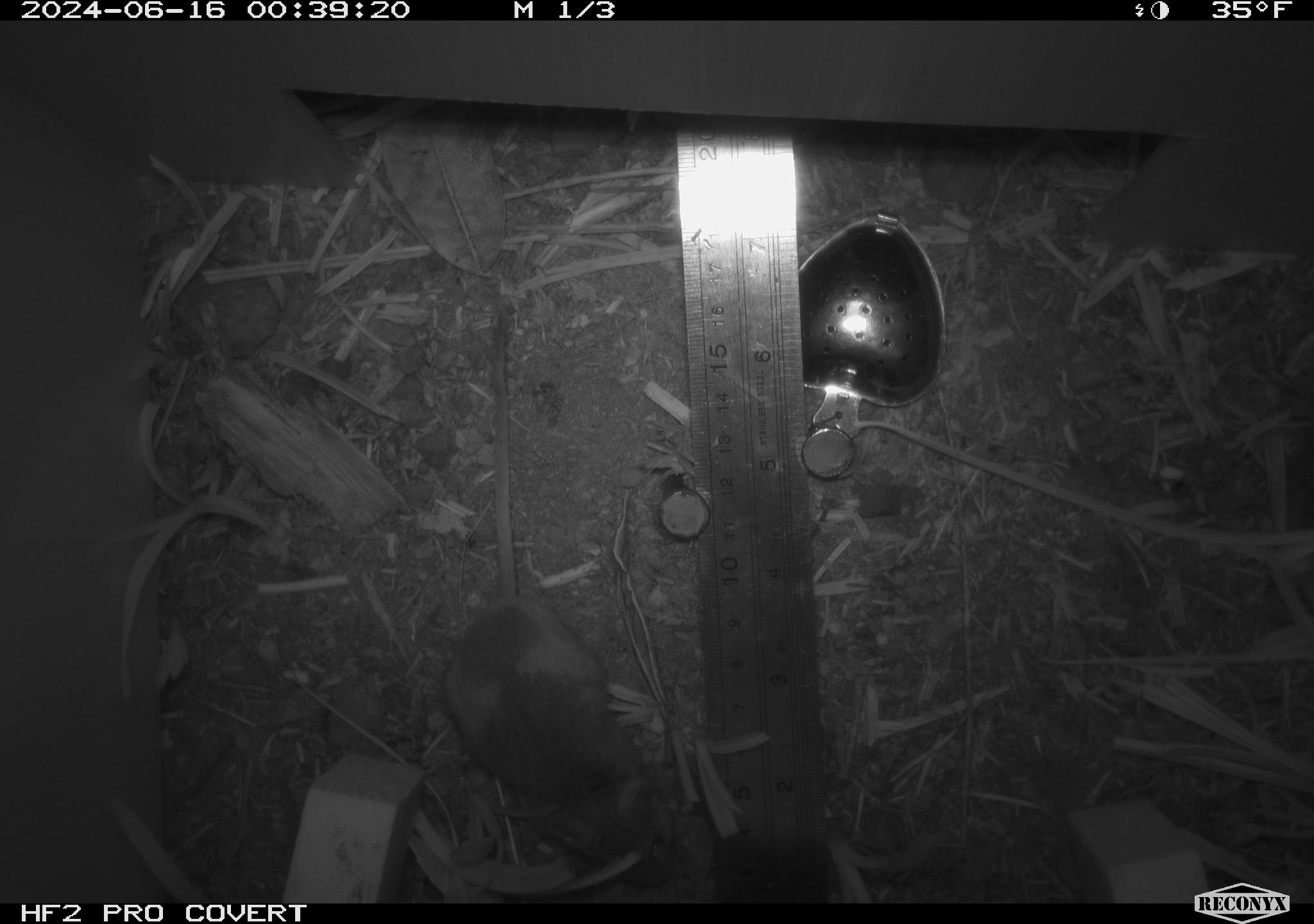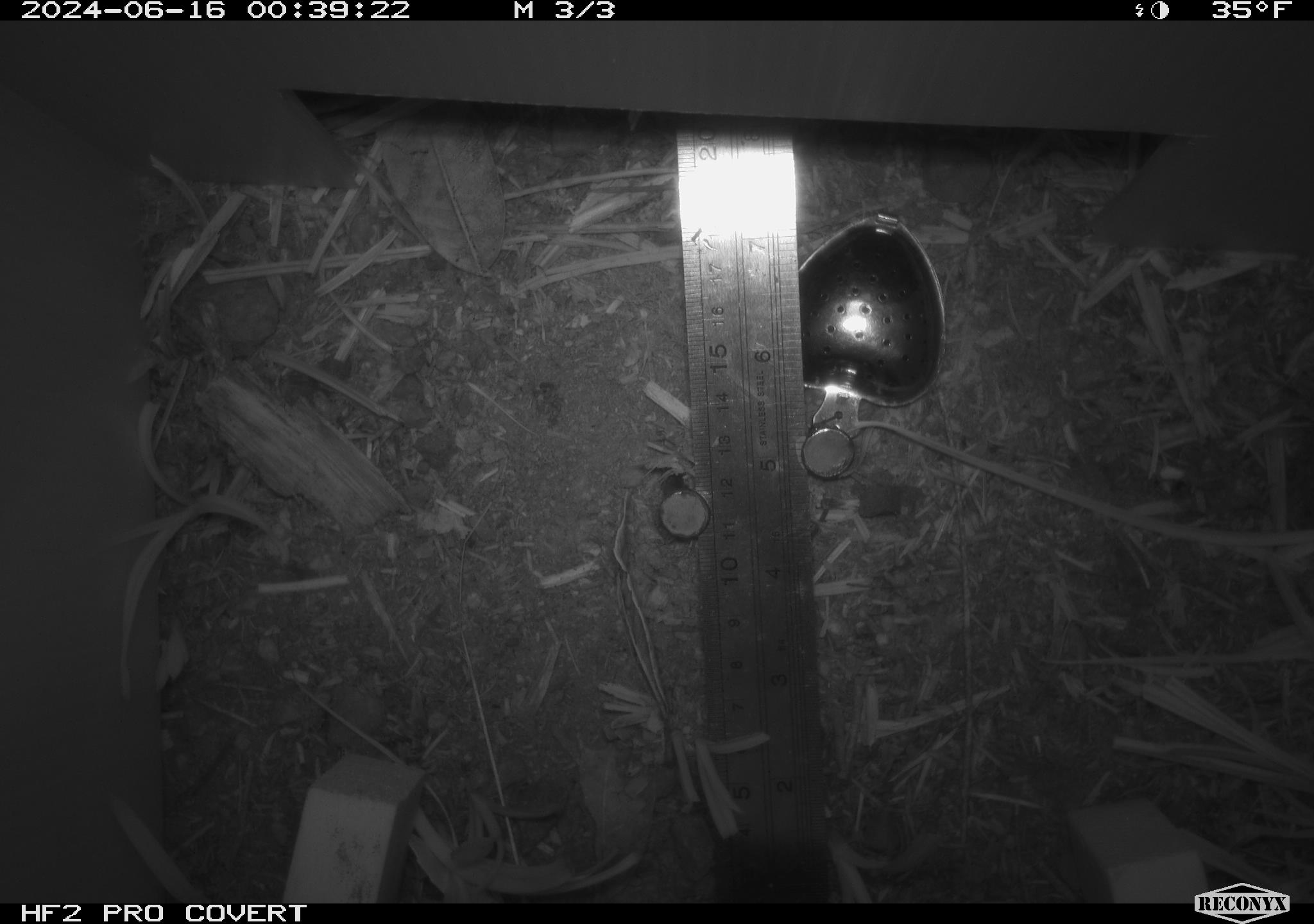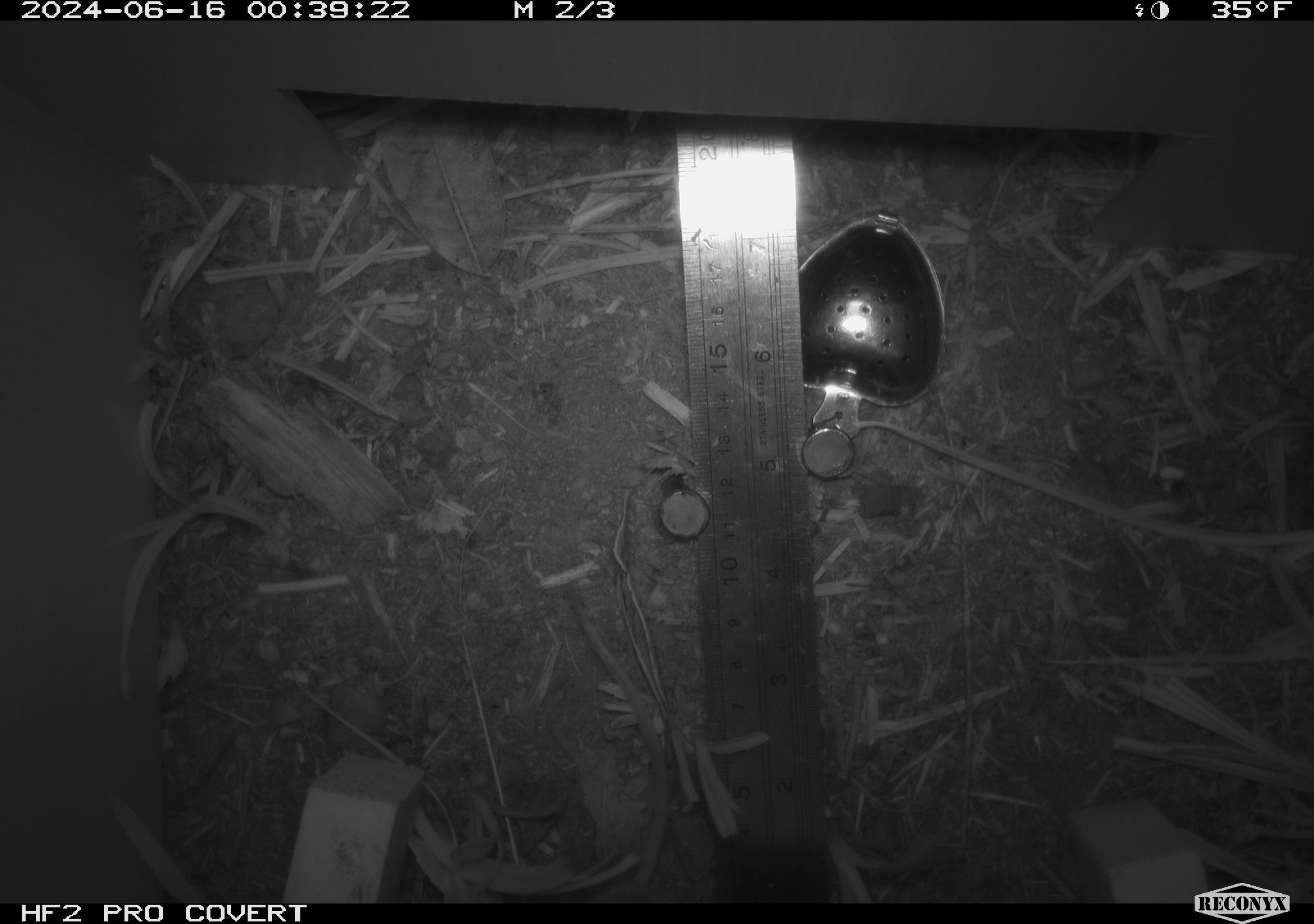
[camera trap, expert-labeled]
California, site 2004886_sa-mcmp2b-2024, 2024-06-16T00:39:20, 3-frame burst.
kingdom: Animalia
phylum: Chordata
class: Mammalia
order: Rodentia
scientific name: Rodentia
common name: mouse species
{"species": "mouse species (Rodentia)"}